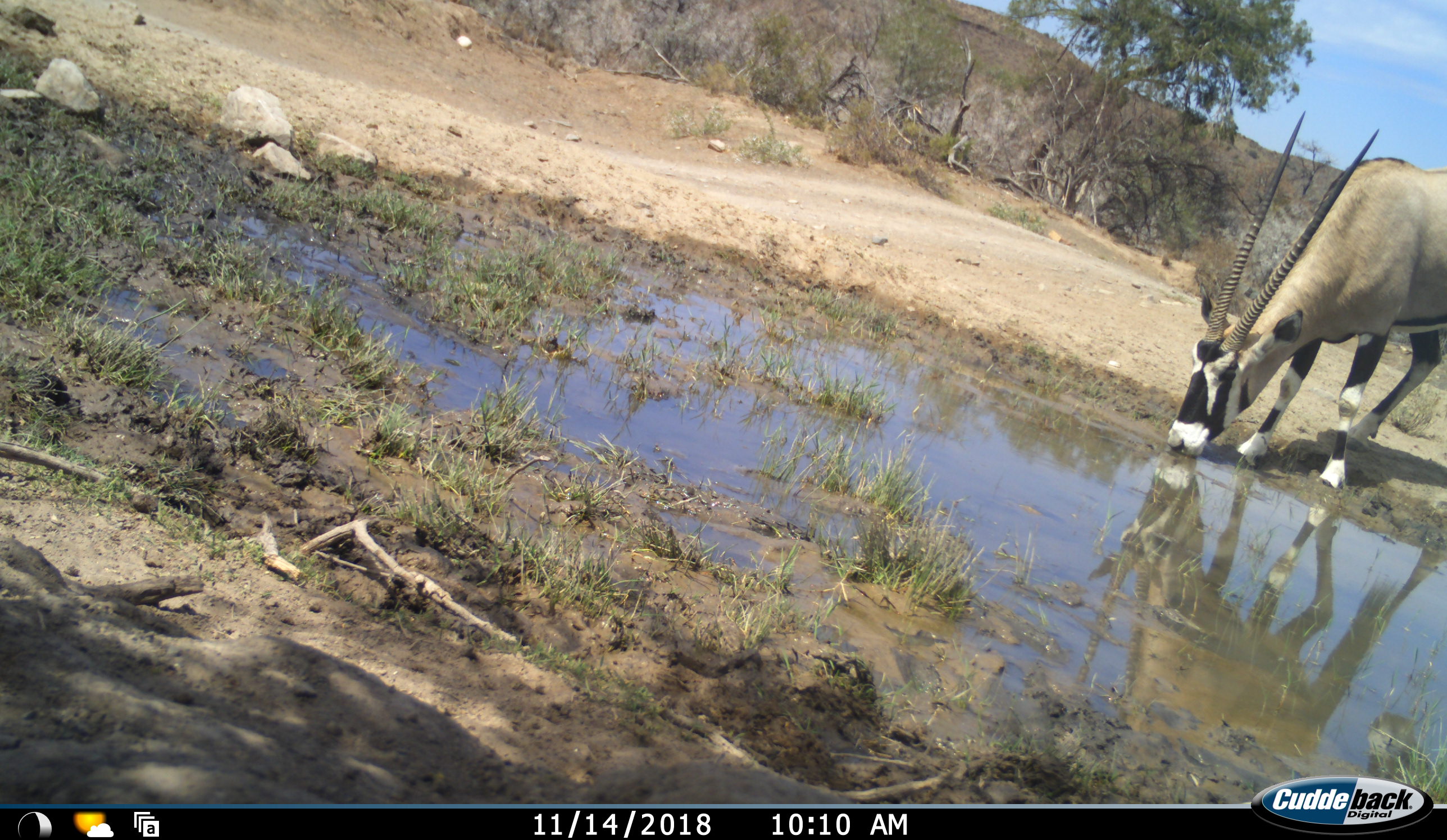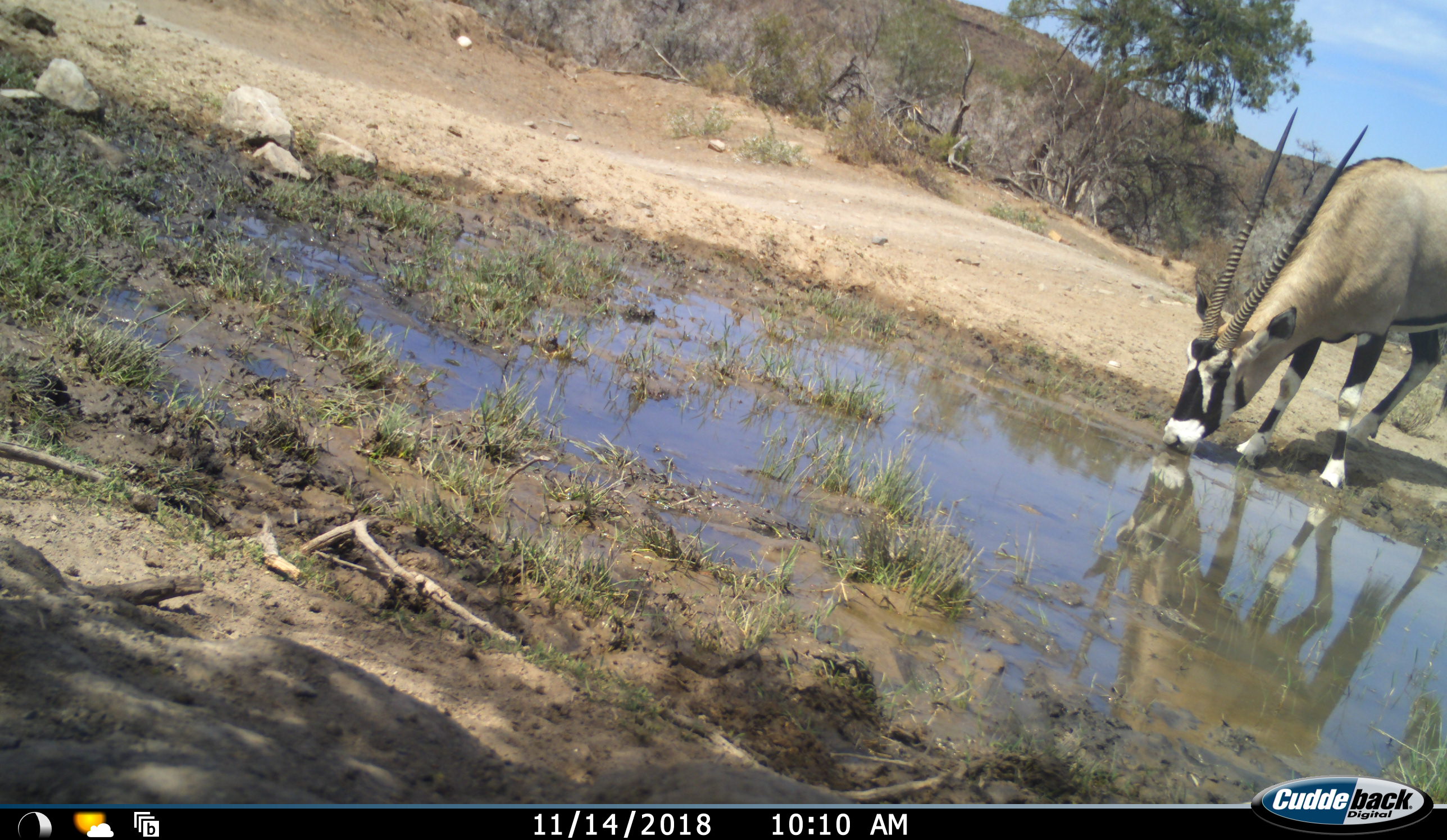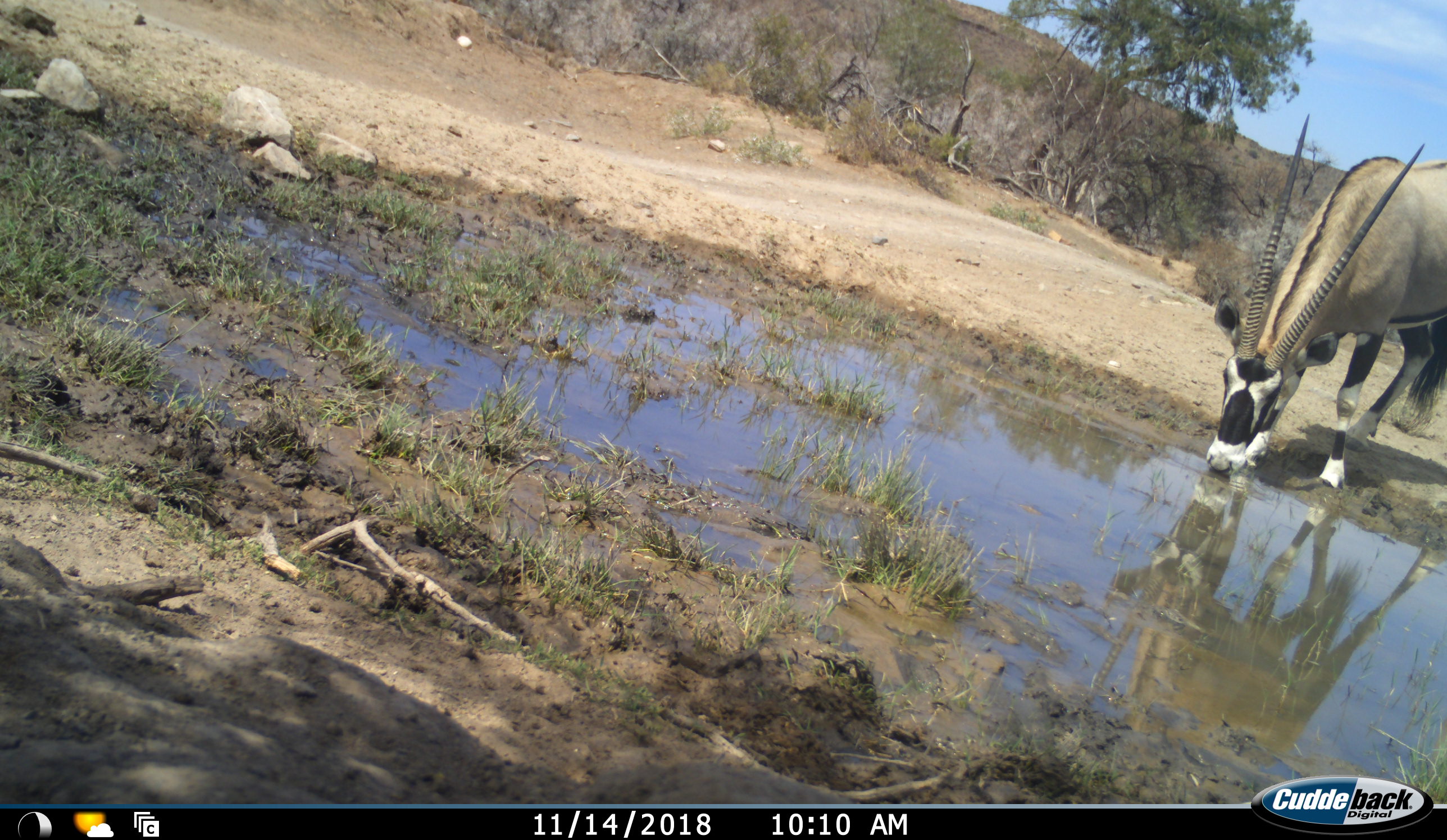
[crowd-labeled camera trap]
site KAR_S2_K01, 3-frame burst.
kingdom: Animalia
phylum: Chordata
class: Mammalia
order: Artiodactyla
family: Bovidae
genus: Oryx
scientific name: Oryx gazella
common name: gemsbok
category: oryx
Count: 1.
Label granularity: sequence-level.